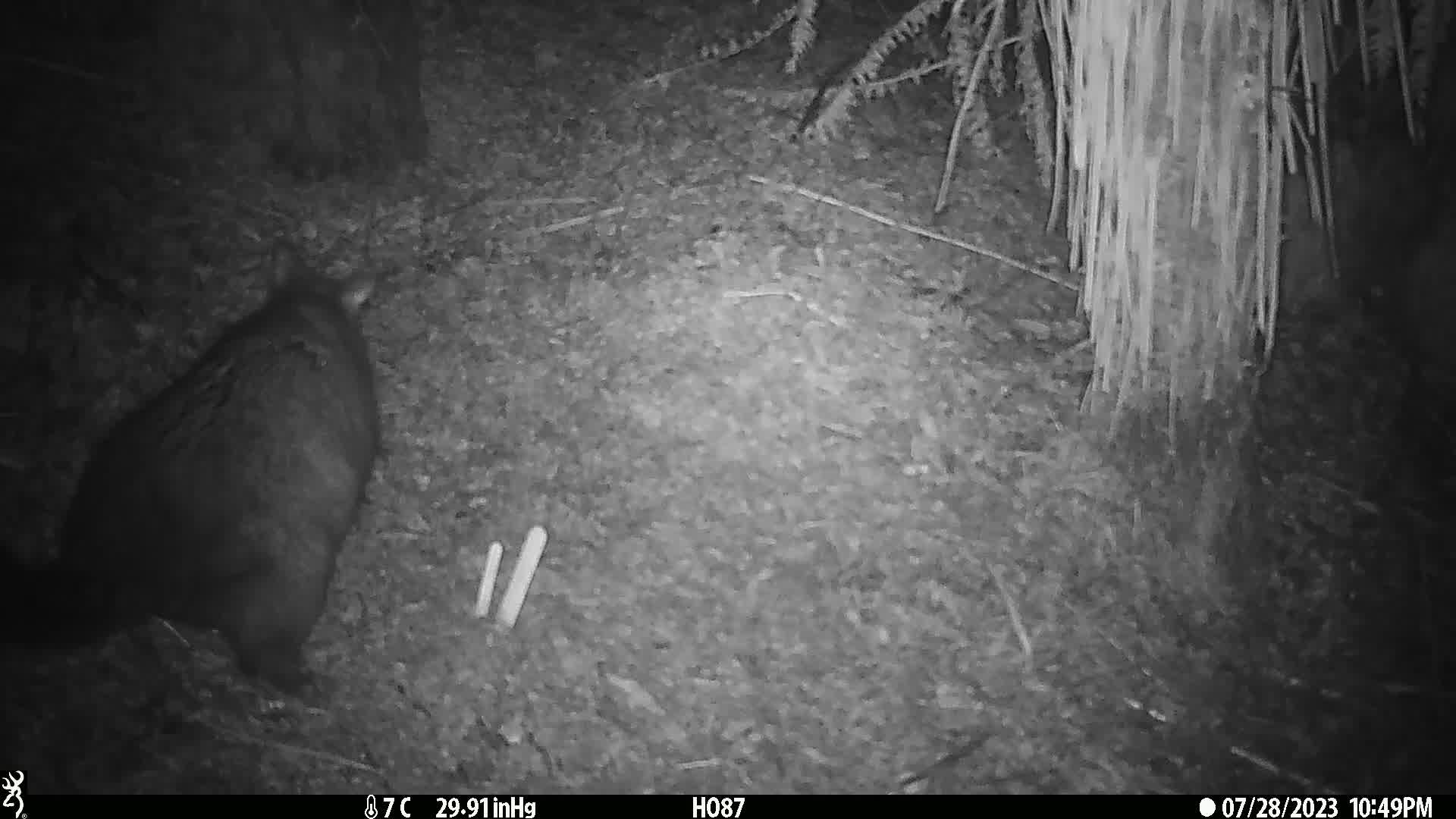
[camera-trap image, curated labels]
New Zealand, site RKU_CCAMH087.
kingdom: Animalia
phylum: Chordata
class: Mammalia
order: Diprotodontia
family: Phalangeridae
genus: Trichosurus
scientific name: Trichosurus vulpecula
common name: common brushtail possum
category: possum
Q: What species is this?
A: Possum (common brushtail possum) (Trichosurus vulpecula).